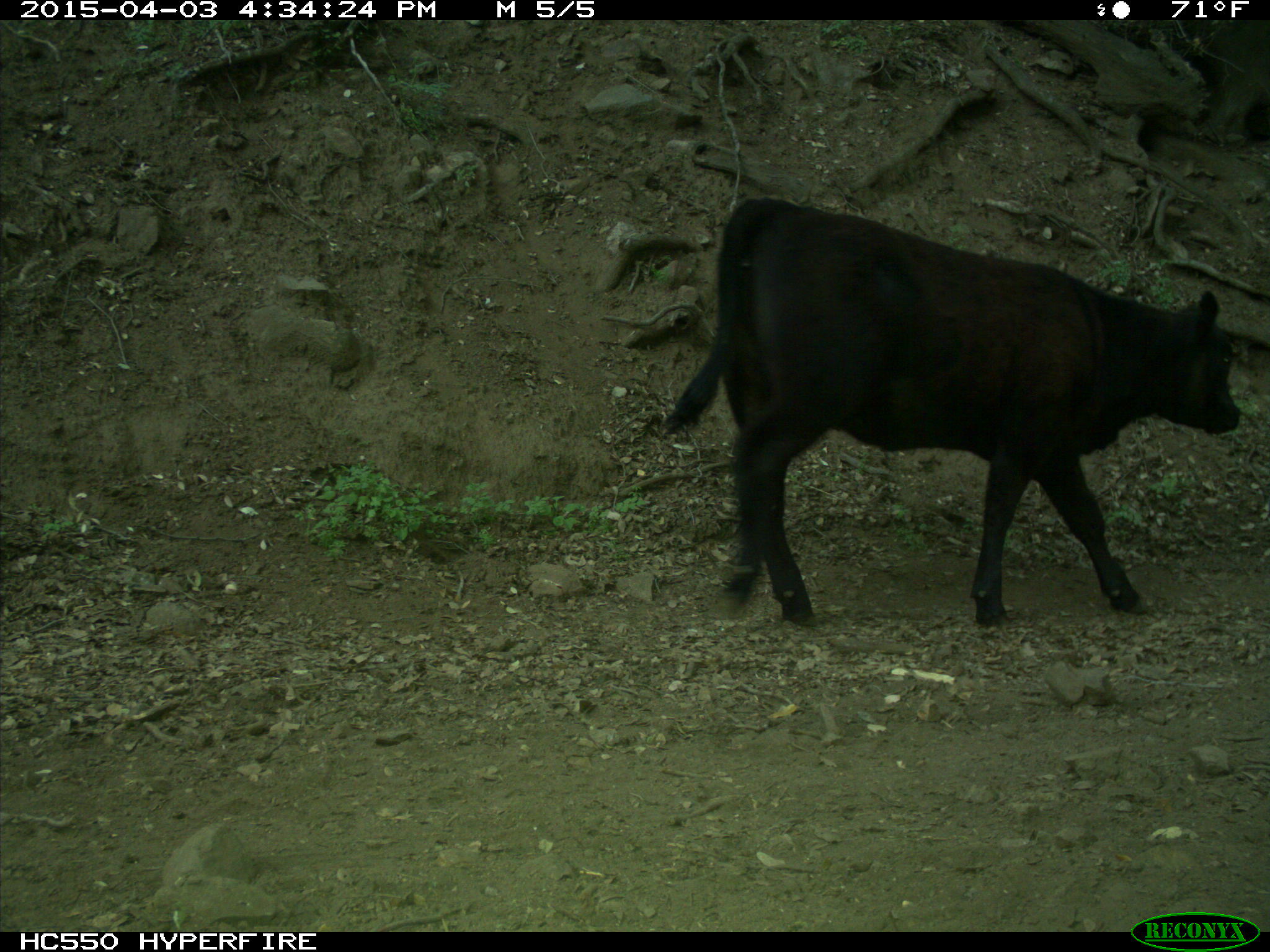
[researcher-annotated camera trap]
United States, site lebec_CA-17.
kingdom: Animalia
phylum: Chordata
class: Mammalia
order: Artiodactyla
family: Bovidae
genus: Bos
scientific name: Bos taurus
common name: domestic cow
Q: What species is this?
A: Bos taurus (domestic cow).